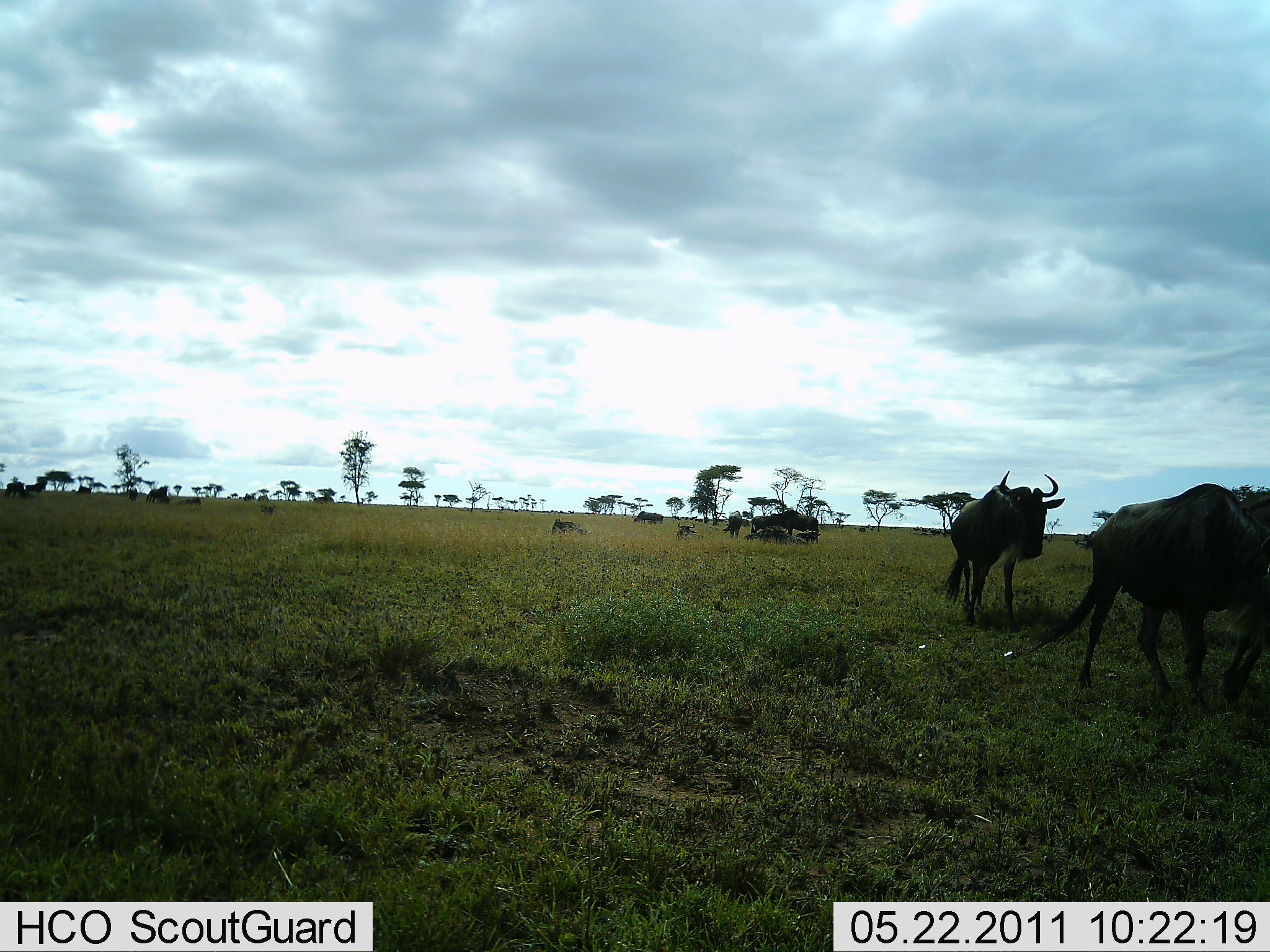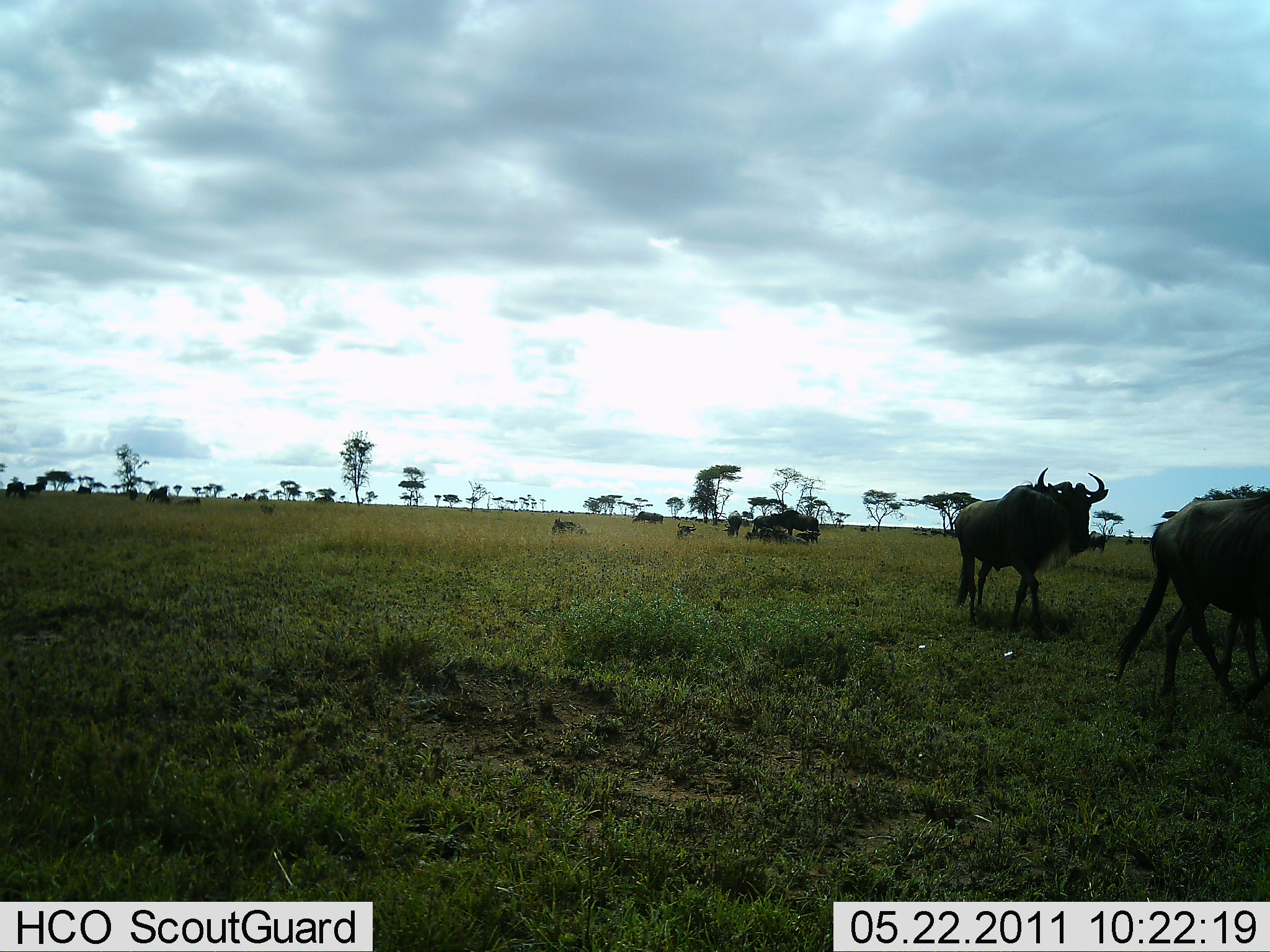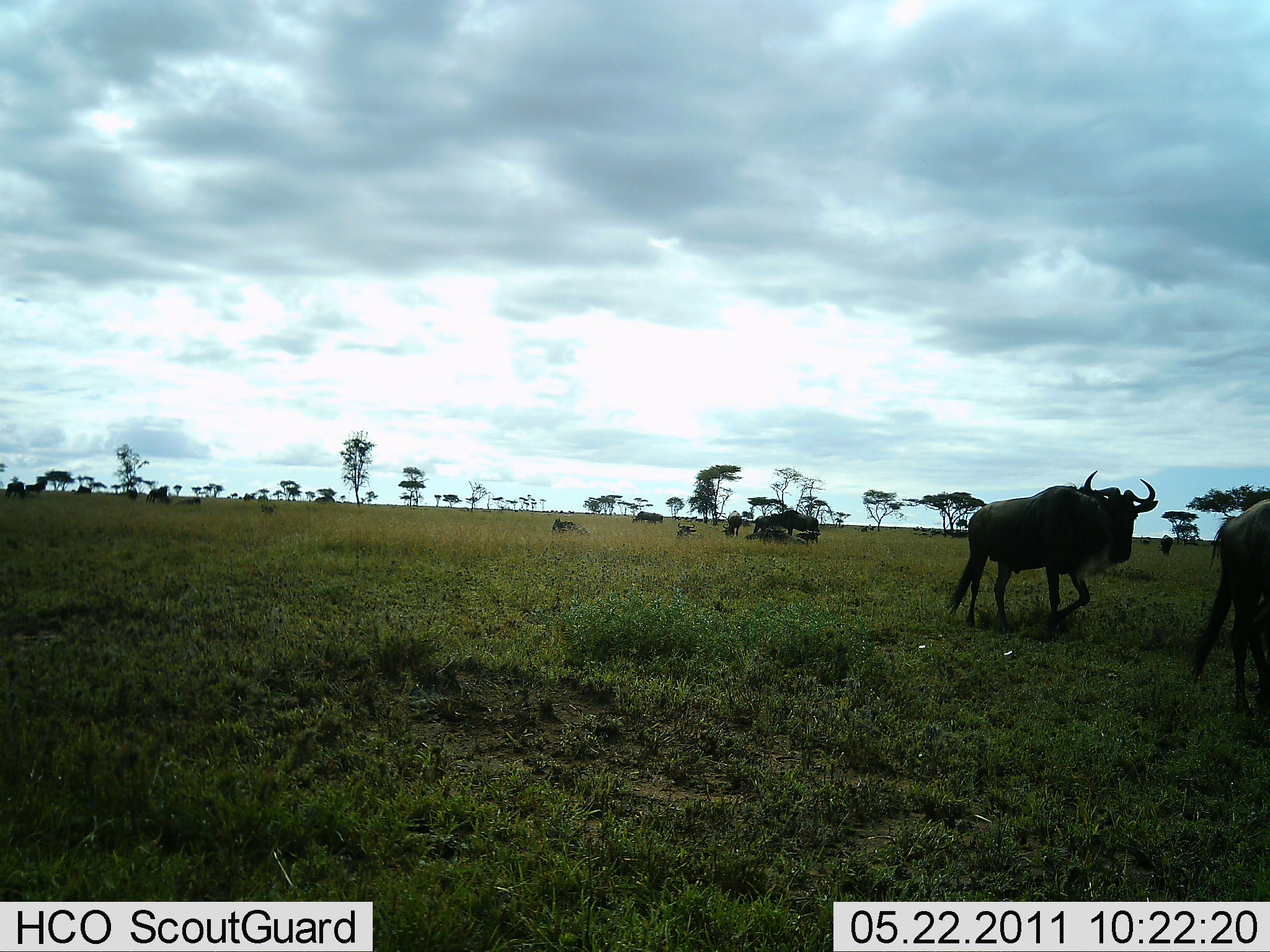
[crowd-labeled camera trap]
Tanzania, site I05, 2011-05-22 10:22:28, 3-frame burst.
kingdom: Animalia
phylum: Chordata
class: Mammalia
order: Artiodactyla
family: Bovidae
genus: Connochaetes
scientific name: Connochaetes taurinus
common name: blue wildebeest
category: wildebeest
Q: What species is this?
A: Wildebeest (blue wildebeest) (Connochaetes taurinus).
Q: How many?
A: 8.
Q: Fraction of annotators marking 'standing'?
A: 27%.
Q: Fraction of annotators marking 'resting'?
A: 45%.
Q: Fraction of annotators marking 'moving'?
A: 100%.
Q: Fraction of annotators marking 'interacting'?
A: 0%.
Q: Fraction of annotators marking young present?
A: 0%.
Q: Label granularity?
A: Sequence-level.